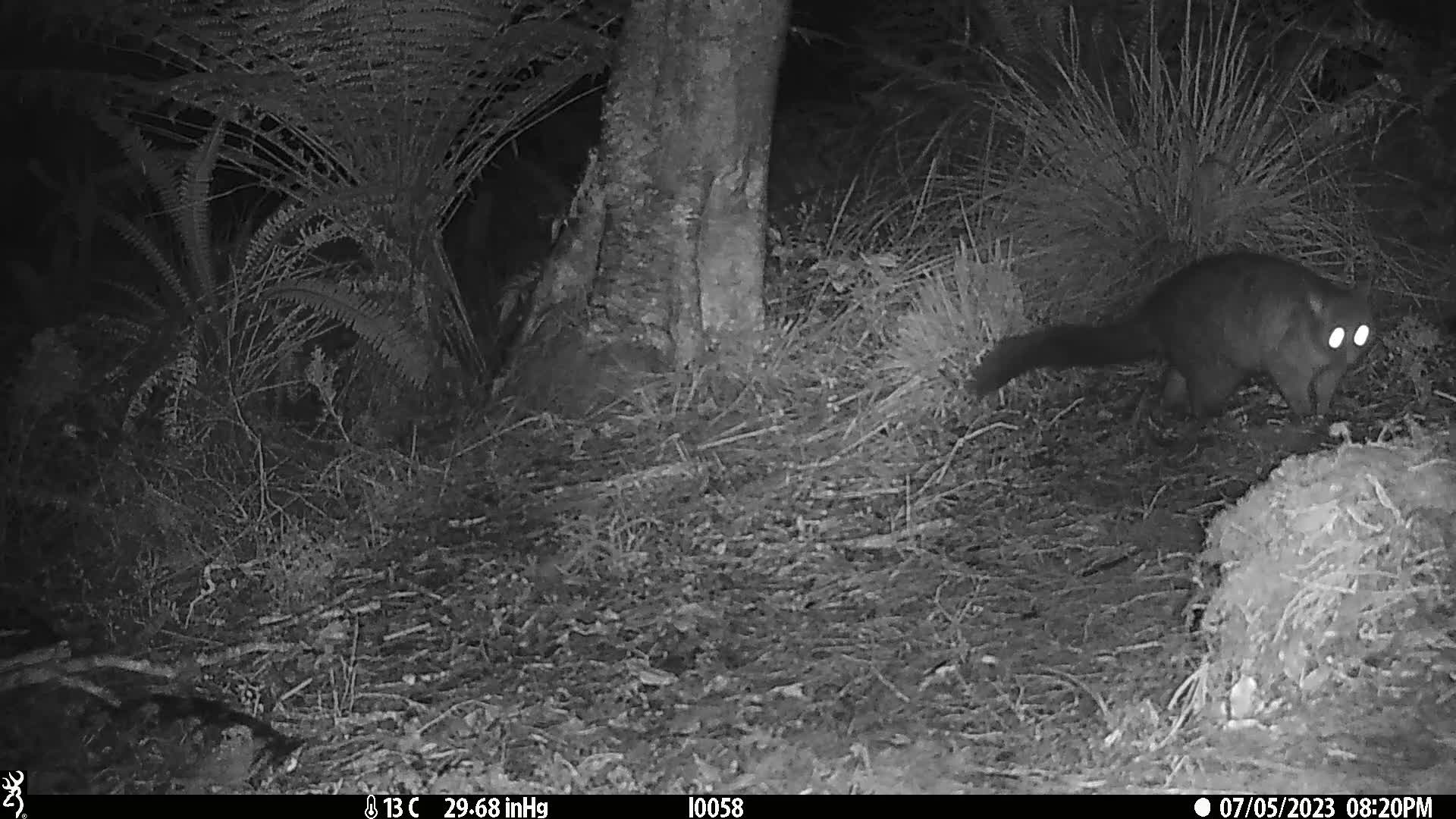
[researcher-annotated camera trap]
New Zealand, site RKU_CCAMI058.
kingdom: Animalia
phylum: Chordata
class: Mammalia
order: Diprotodontia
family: Phalangeridae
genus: Trichosurus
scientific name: Trichosurus vulpecula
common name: common brushtail possum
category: possum